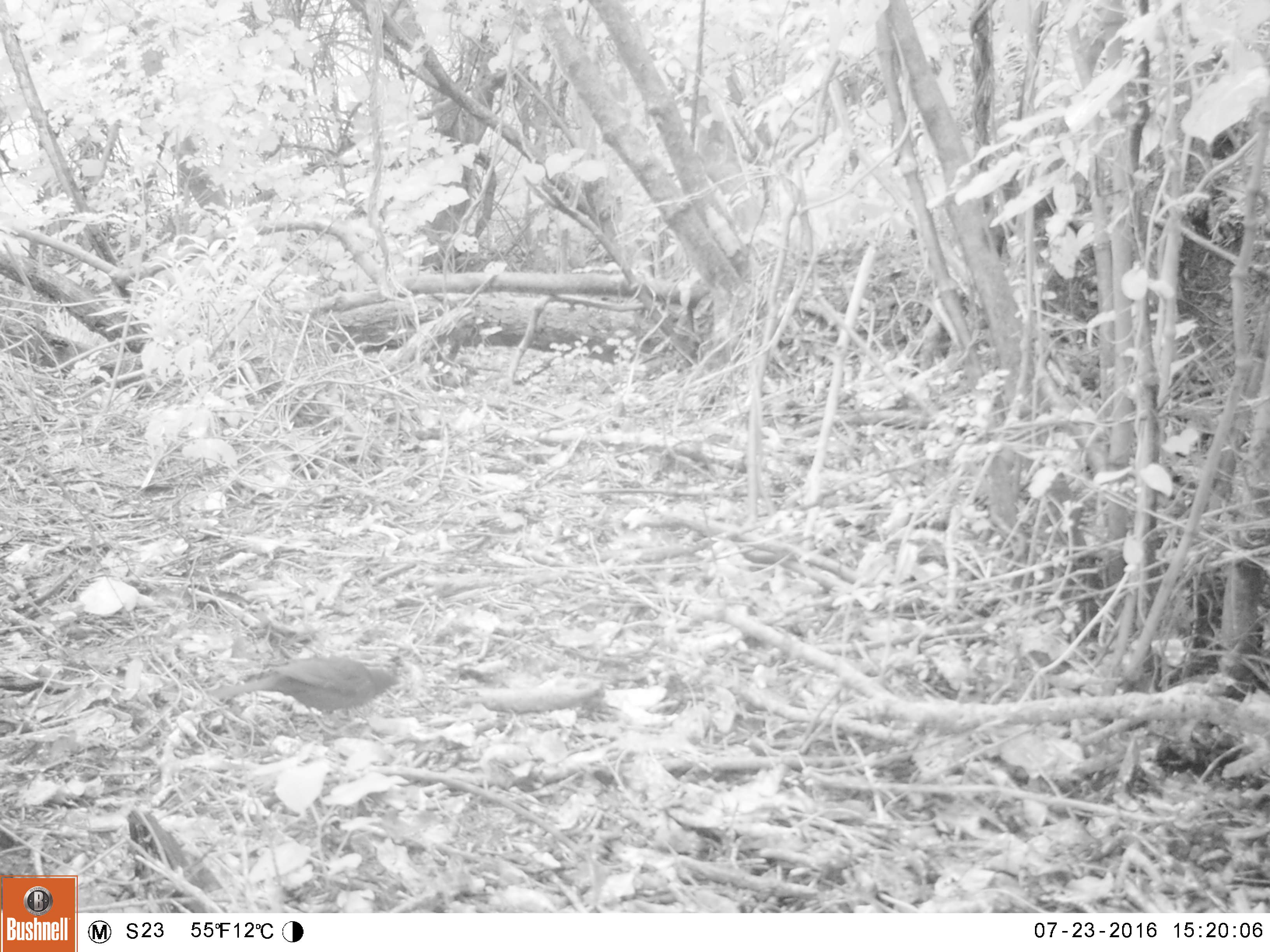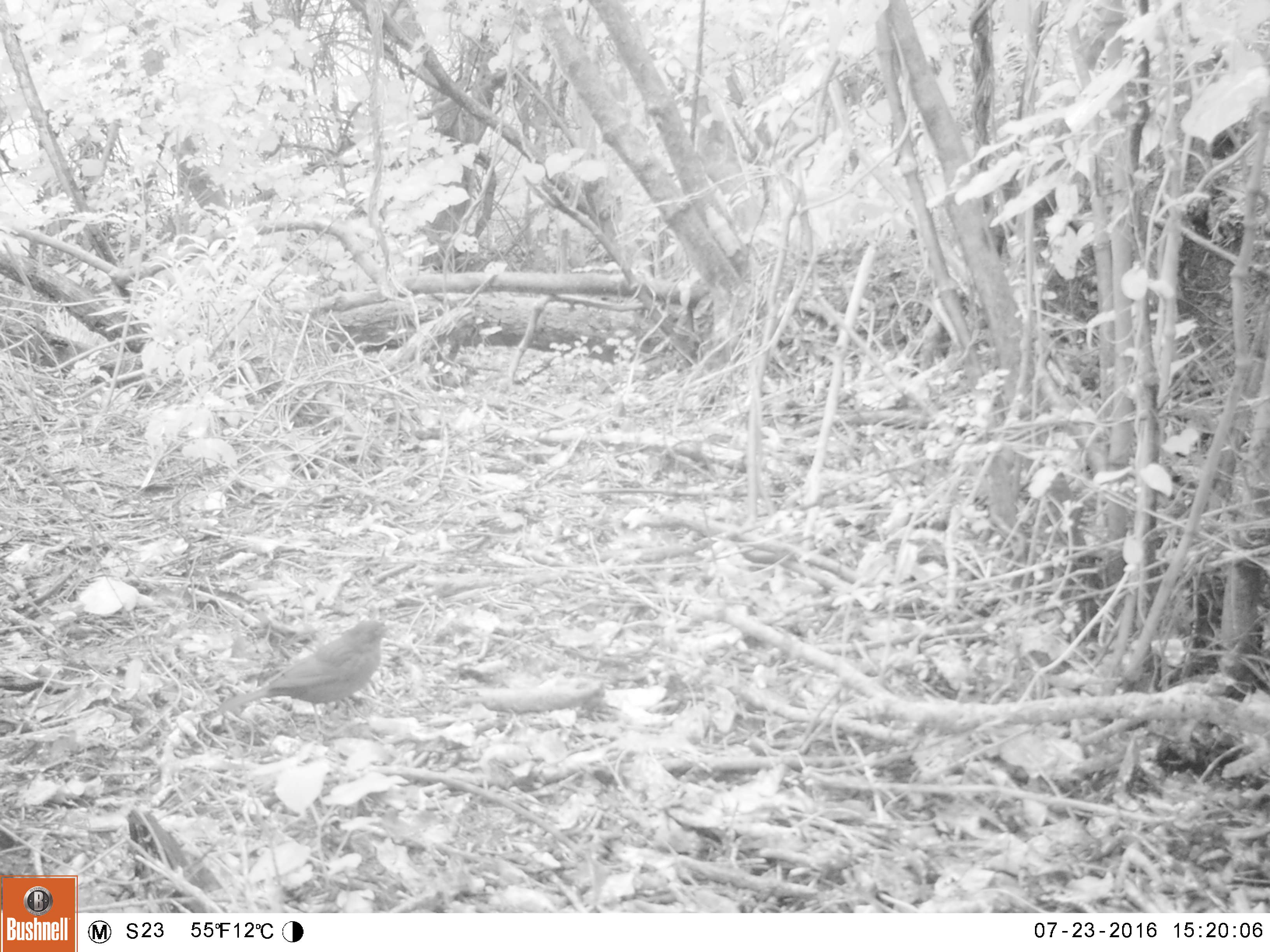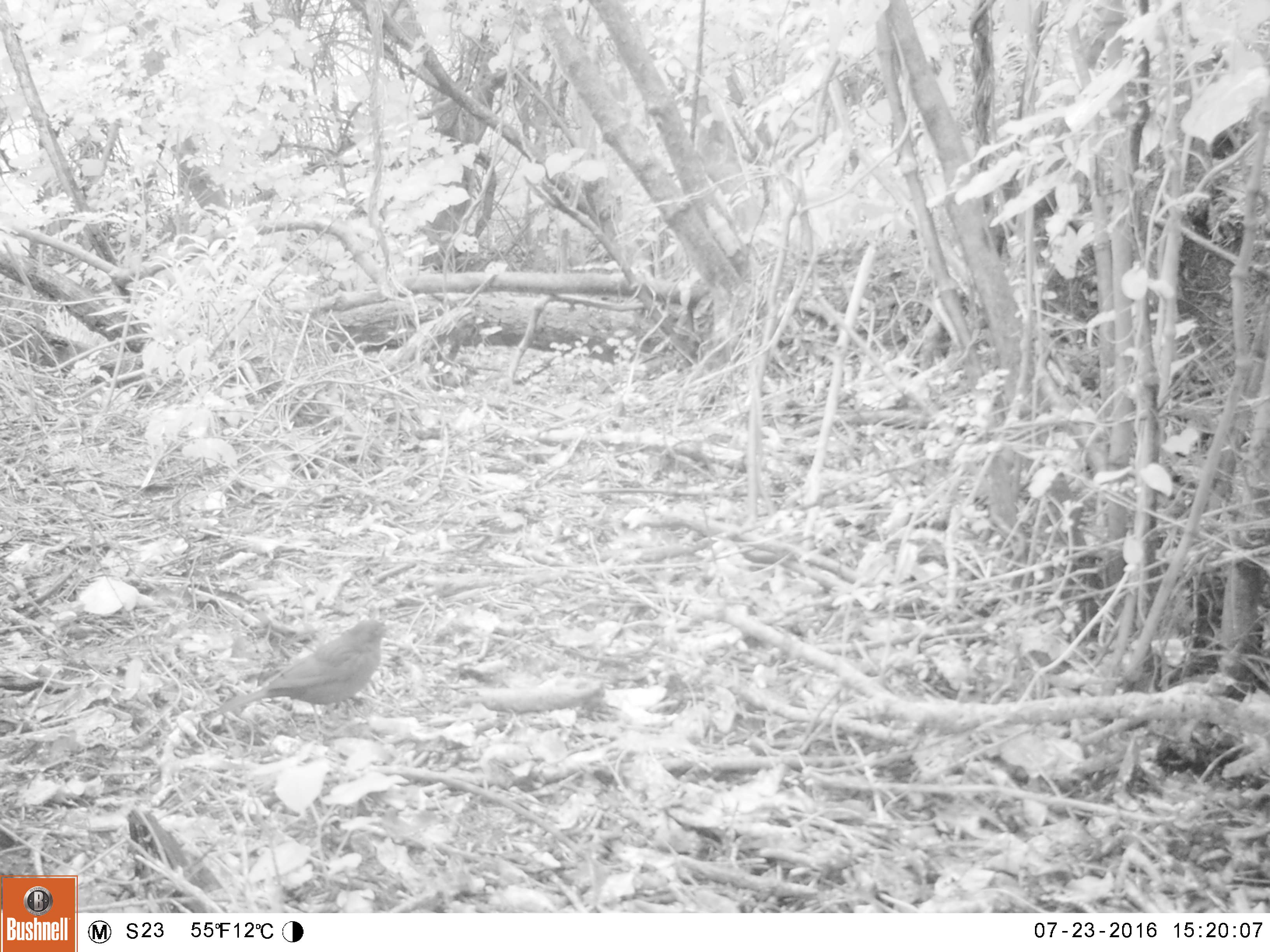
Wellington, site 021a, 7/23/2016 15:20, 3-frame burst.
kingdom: Animalia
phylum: Chordata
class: Aves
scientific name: Aves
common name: bird